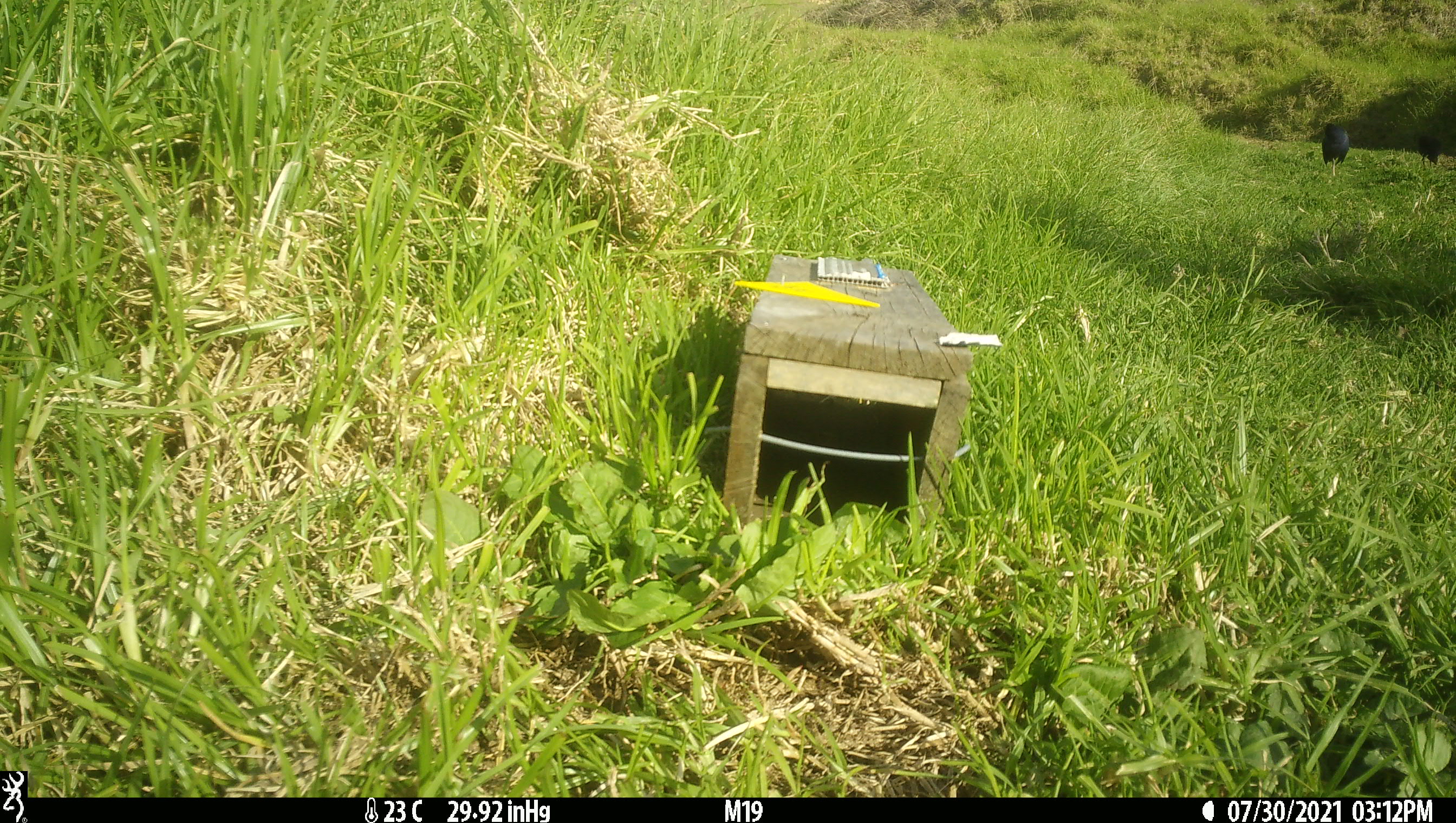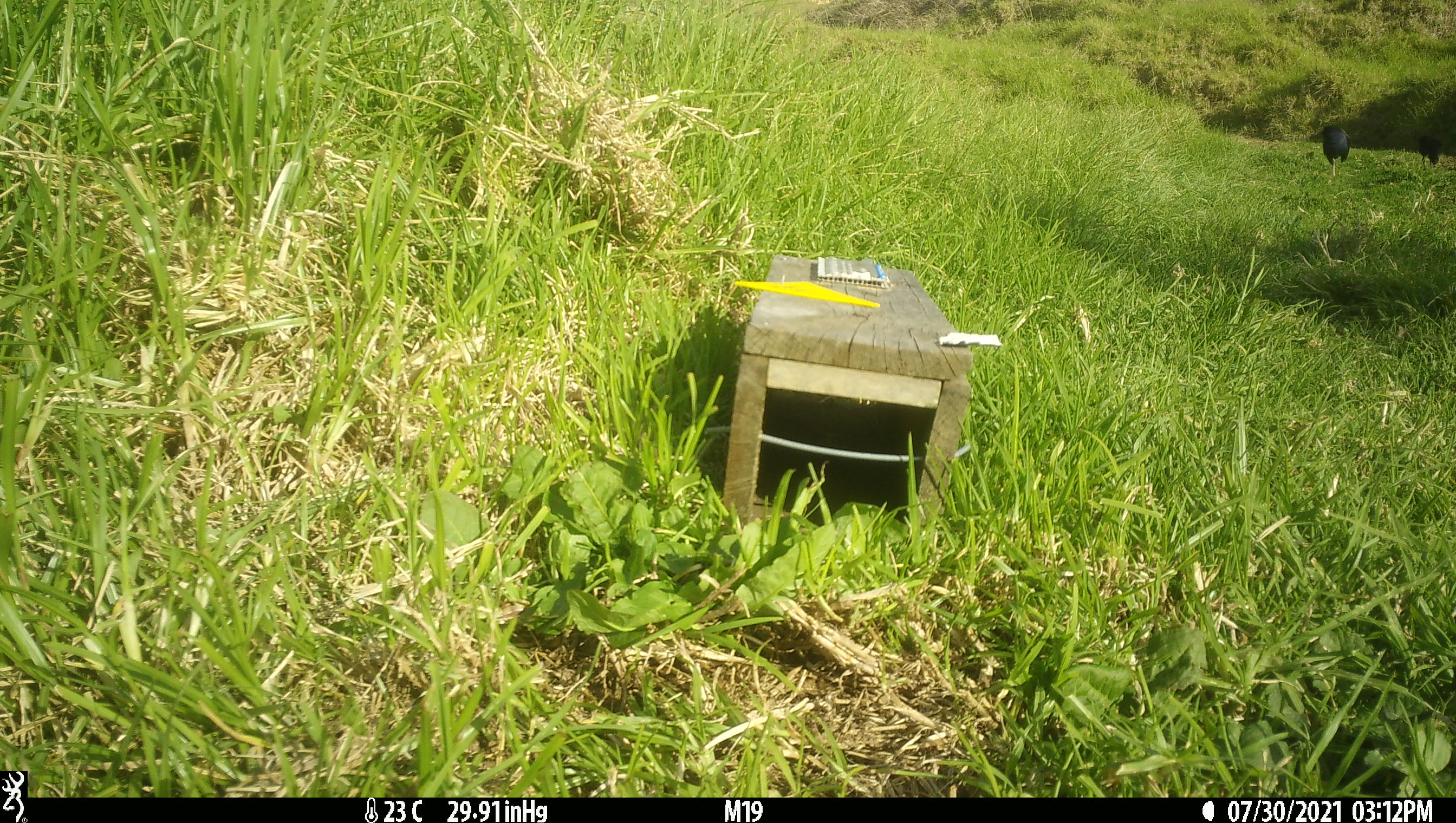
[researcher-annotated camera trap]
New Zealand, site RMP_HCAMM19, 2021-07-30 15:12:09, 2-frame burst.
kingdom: Animalia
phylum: Chordata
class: Aves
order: Gruiformes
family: Rallidae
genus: Porphyrio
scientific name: Porphyrio melanotus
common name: australasian swamphen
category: pukeko